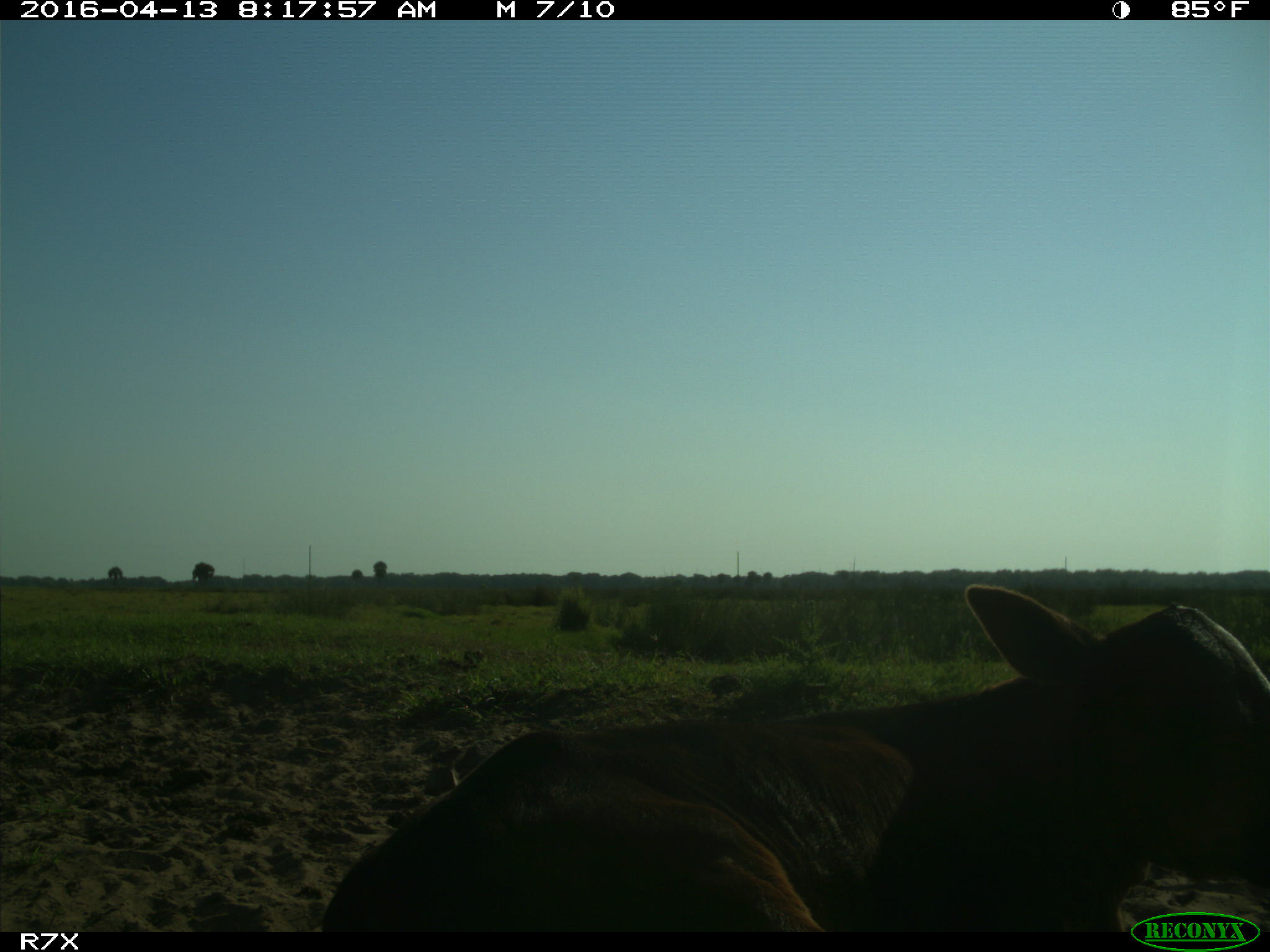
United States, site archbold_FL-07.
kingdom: Animalia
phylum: Chordata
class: Mammalia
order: Artiodactyla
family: Bovidae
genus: Bos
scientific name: Bos taurus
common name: domestic cow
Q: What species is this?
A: Bos taurus (domestic cow).